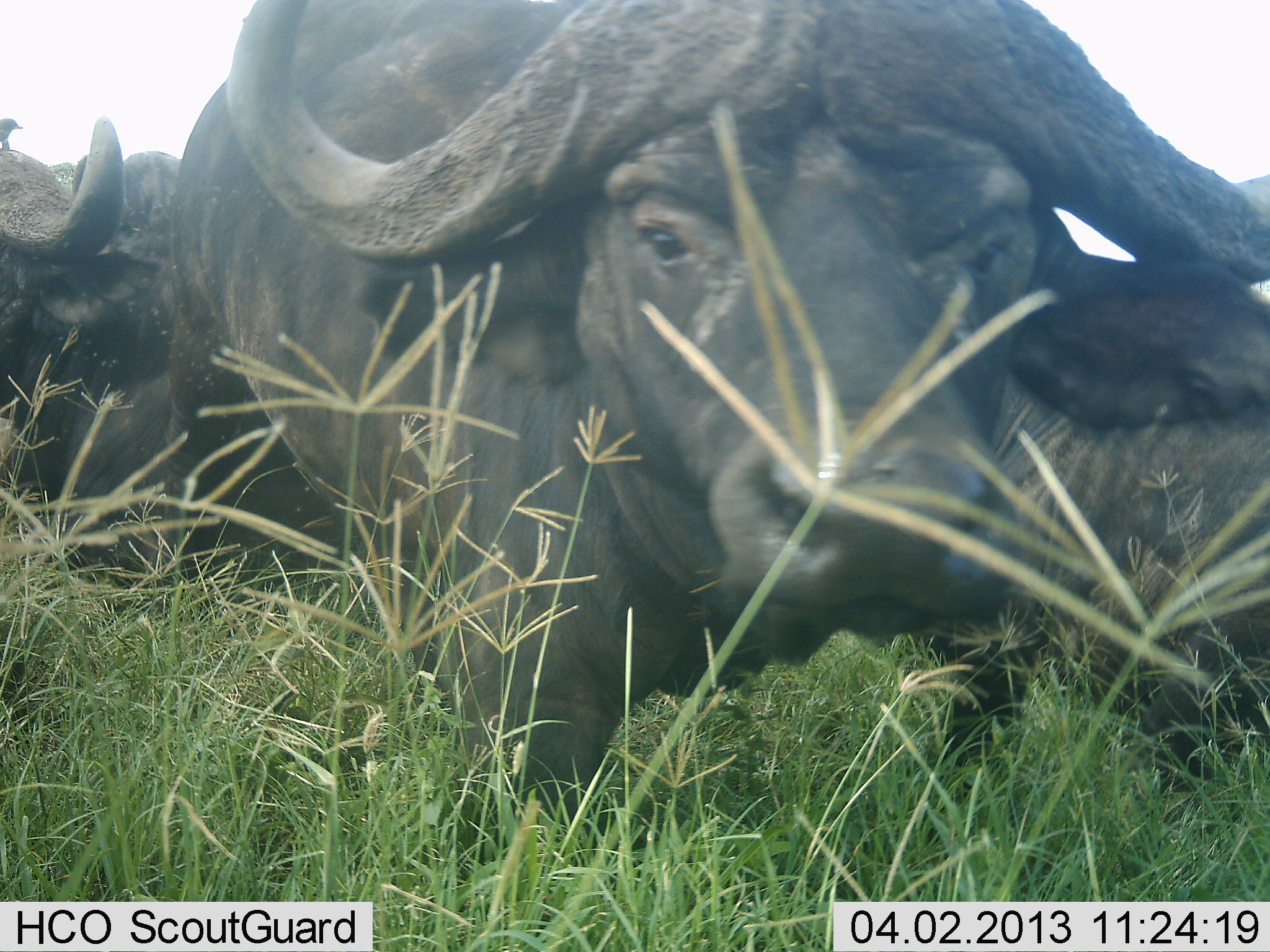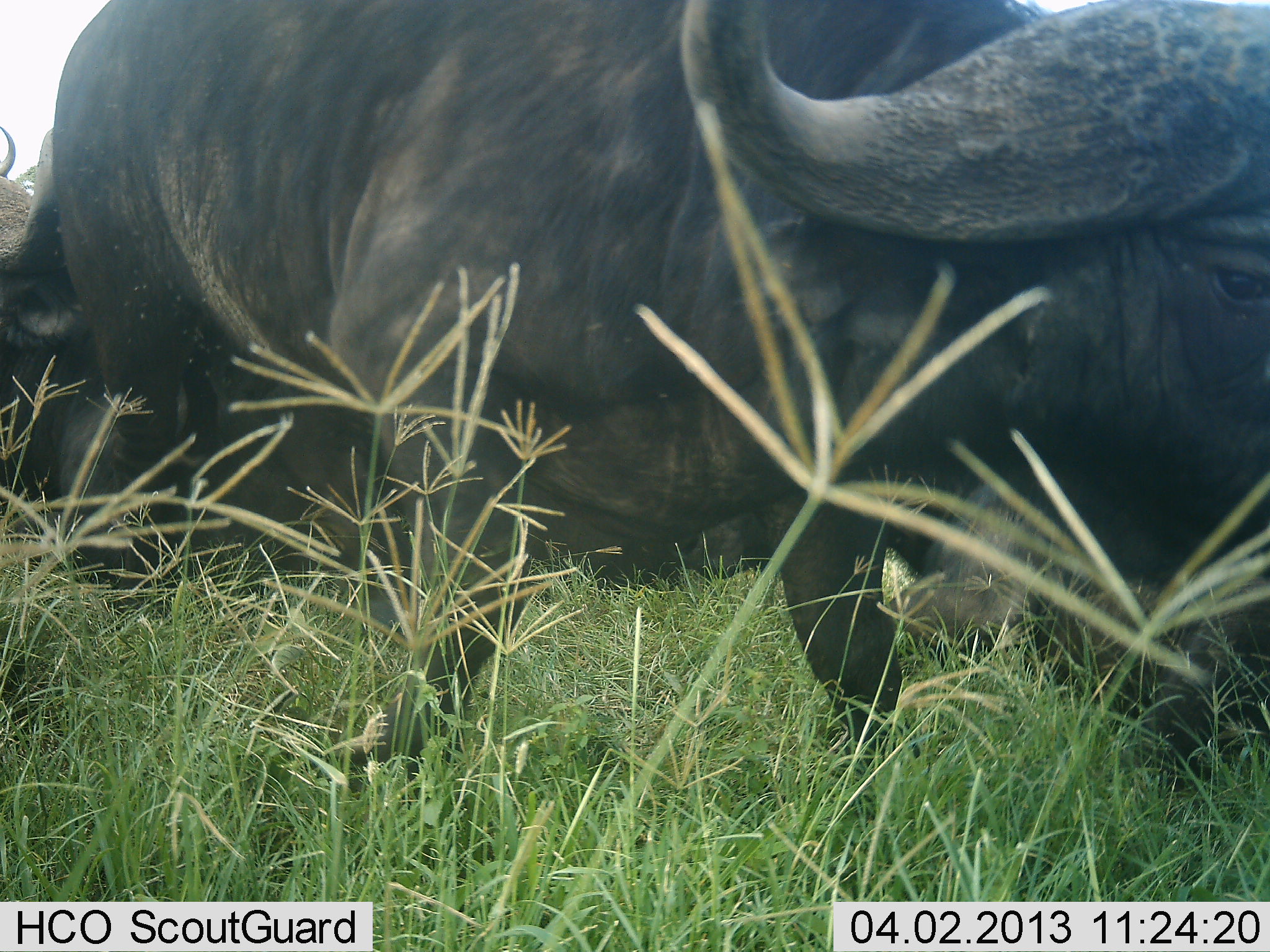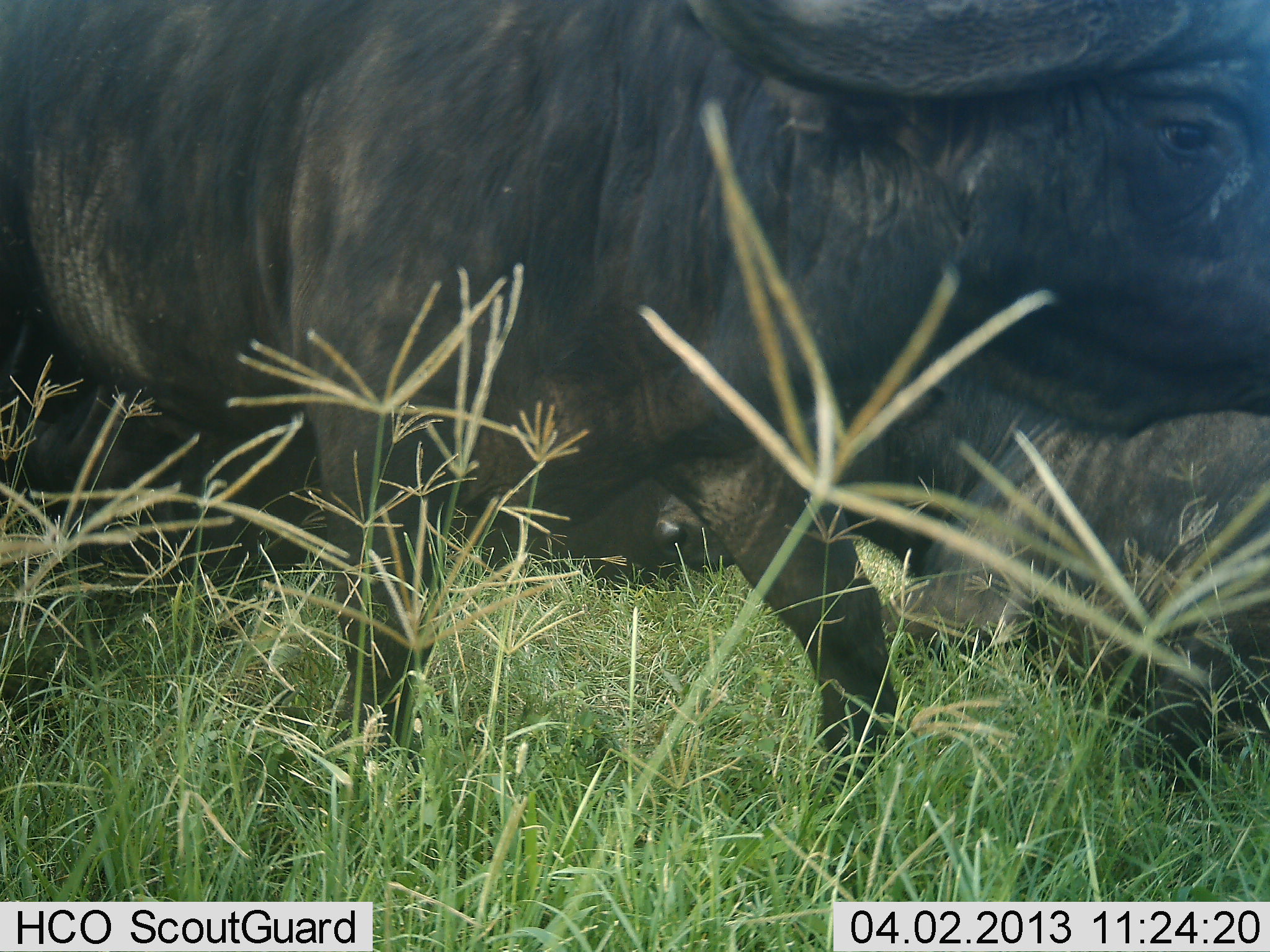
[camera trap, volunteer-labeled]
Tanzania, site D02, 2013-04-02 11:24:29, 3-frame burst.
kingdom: Animalia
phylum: Chordata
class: Mammalia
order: Artiodactyla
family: Bovidae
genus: Syncerus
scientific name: Syncerus caffer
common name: cape buffalo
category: buffalo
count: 3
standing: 52%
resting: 43%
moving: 52%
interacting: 4%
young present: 0%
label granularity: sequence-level